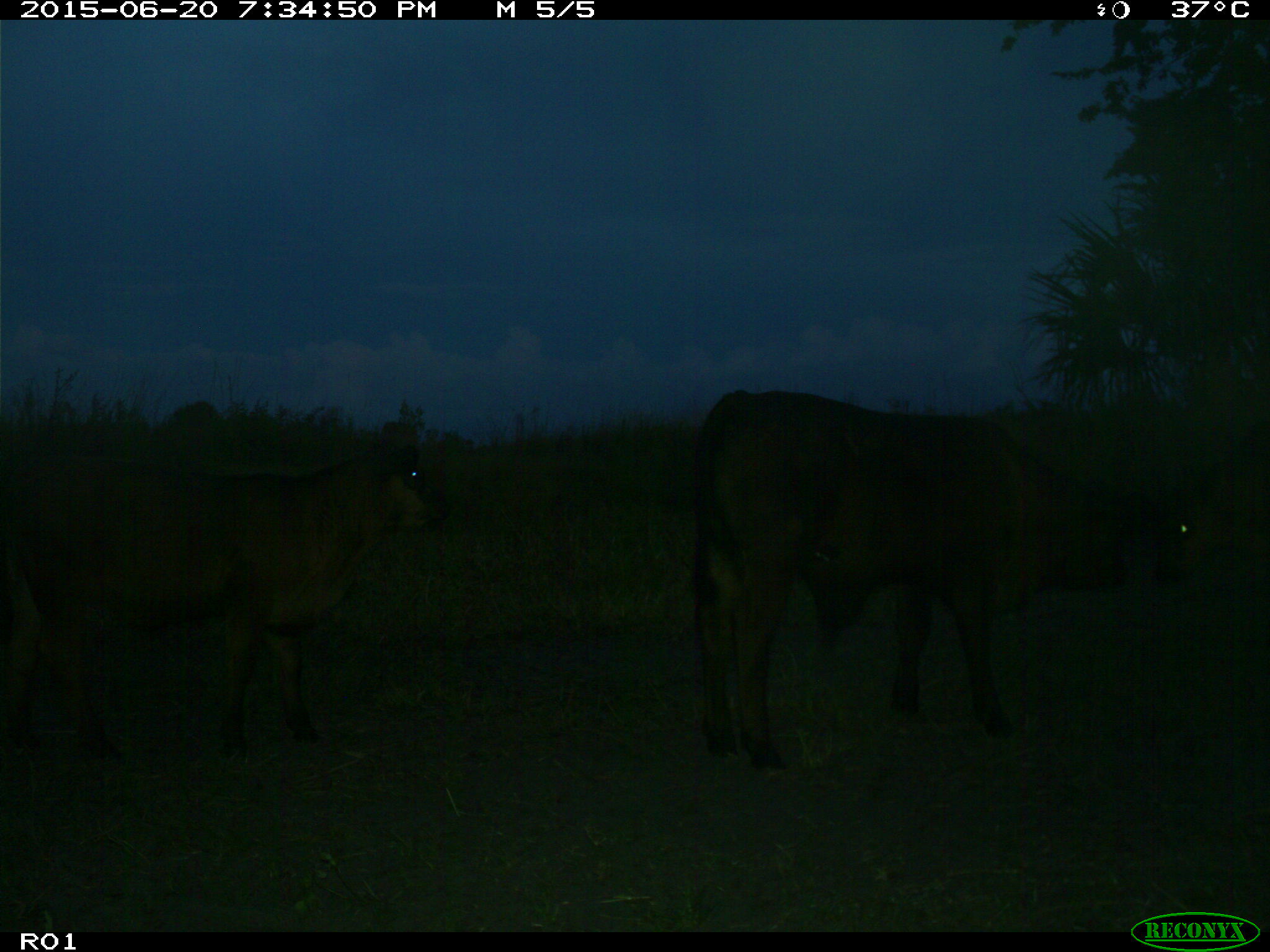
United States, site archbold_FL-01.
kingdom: Animalia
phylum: Chordata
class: Mammalia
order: Artiodactyla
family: Bovidae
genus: Bos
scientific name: Bos taurus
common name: domestic cow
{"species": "Bos taurus (domestic cow)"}